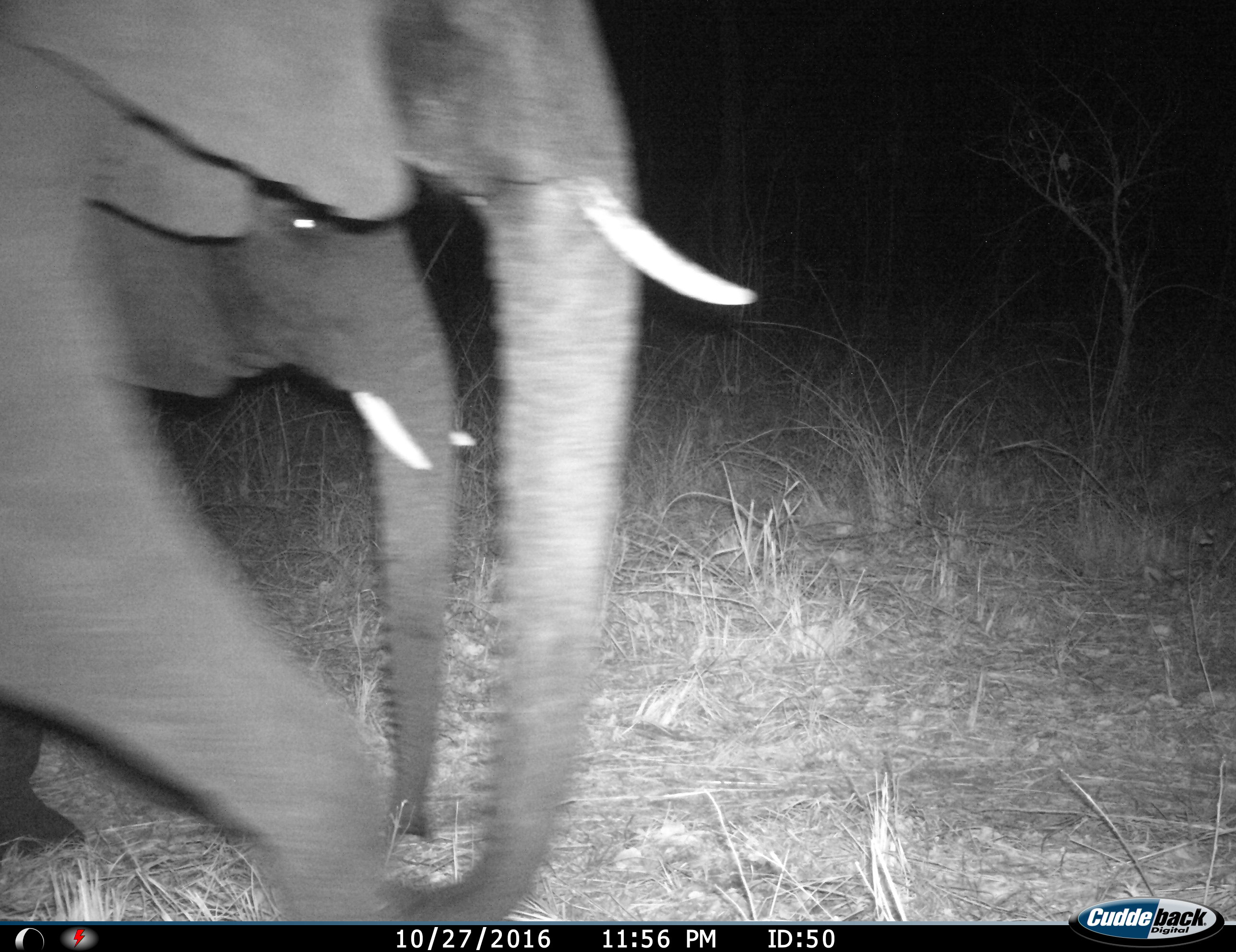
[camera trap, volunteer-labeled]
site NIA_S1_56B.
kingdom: Animalia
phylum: Chordata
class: Mammalia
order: Proboscidea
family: Elephantidae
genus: Loxodonta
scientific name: Loxodonta africana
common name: african bush elephant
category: elephant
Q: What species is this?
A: Elephant (african bush elephant) (Loxodonta africana).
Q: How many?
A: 2.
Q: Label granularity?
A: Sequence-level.